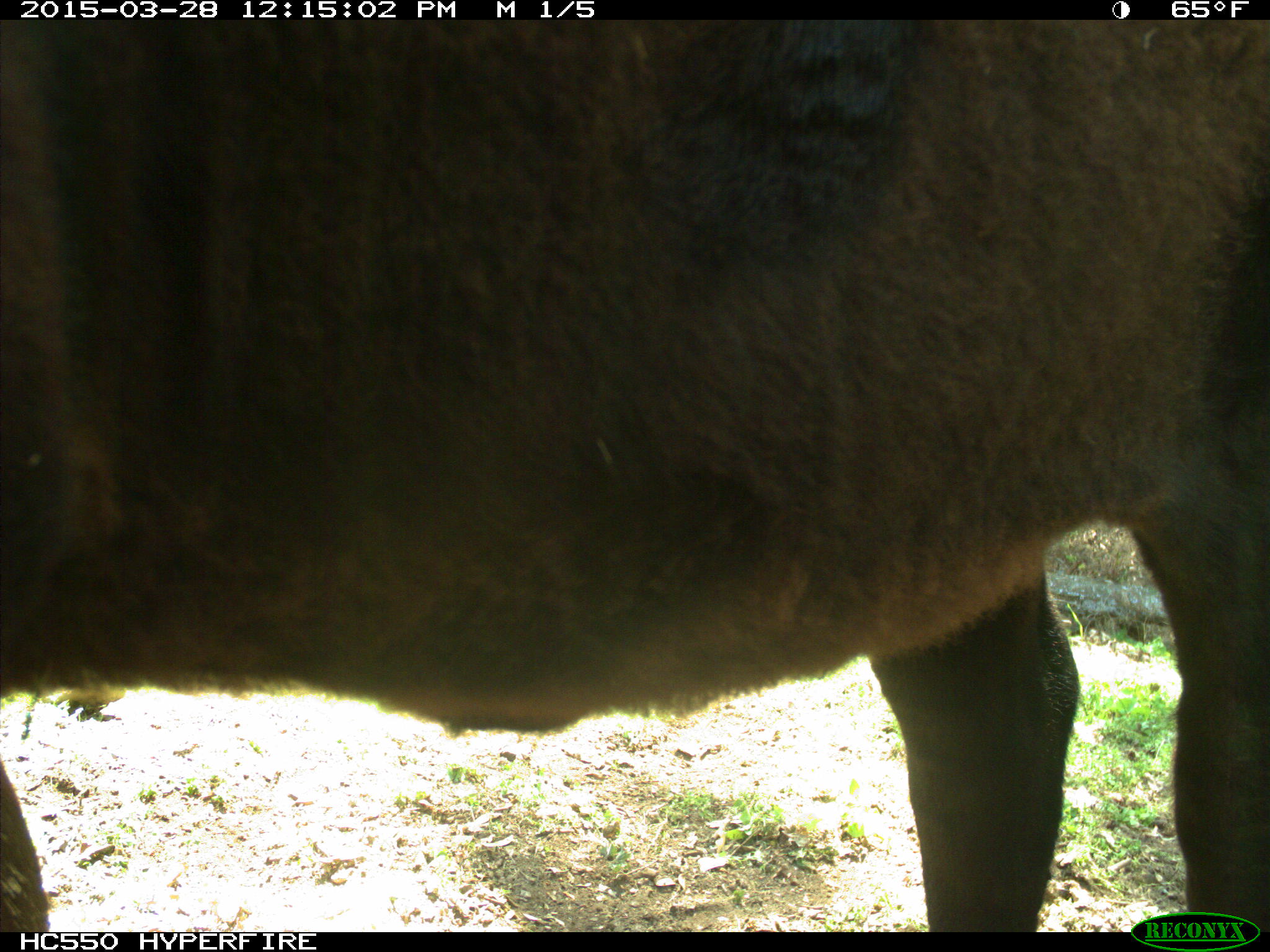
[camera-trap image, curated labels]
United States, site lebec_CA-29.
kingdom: Animalia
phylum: Chordata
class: Mammalia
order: Artiodactyla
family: Bovidae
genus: Bos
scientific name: Bos taurus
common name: domestic cow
Bos taurus (domestic cow).